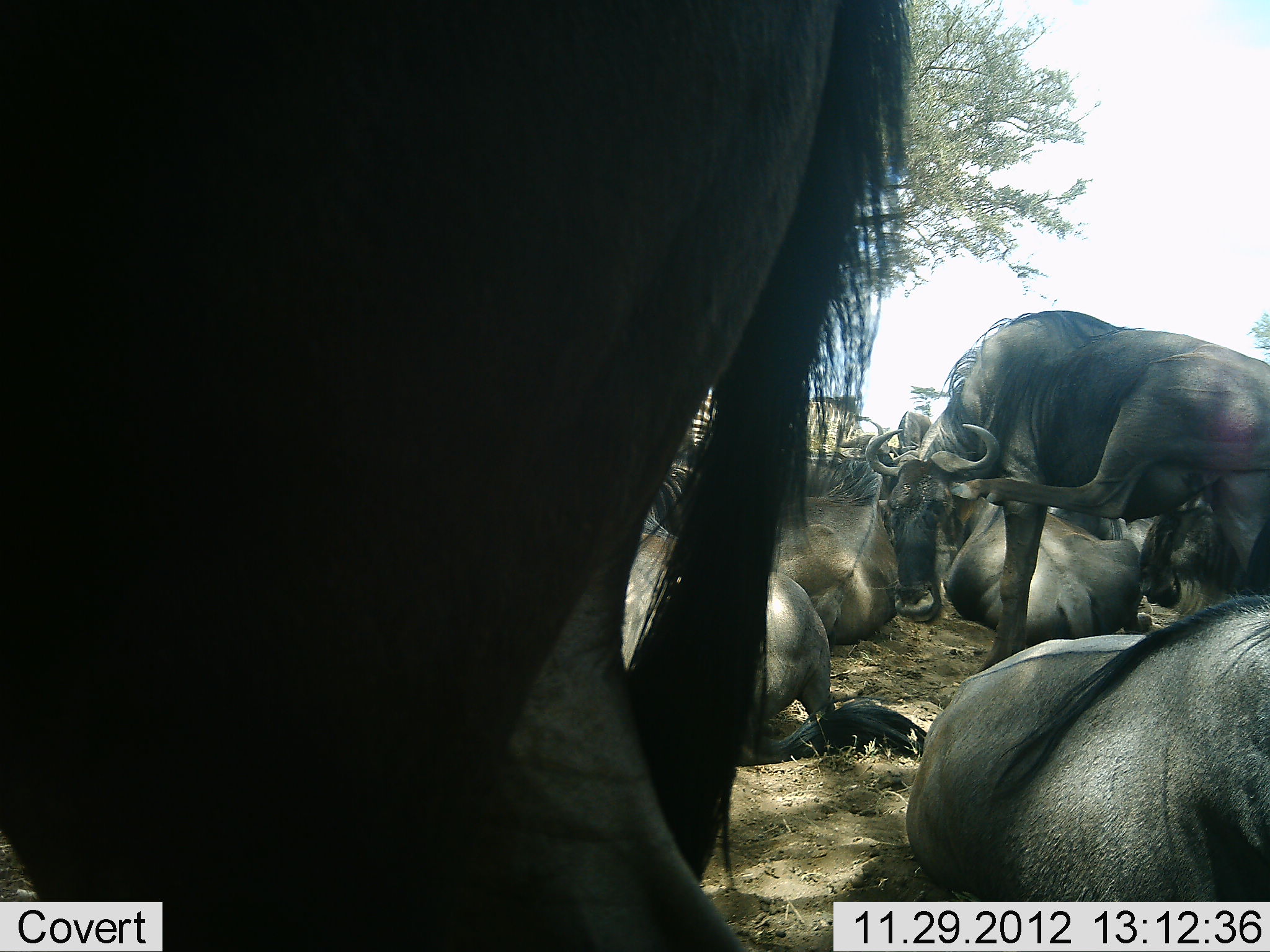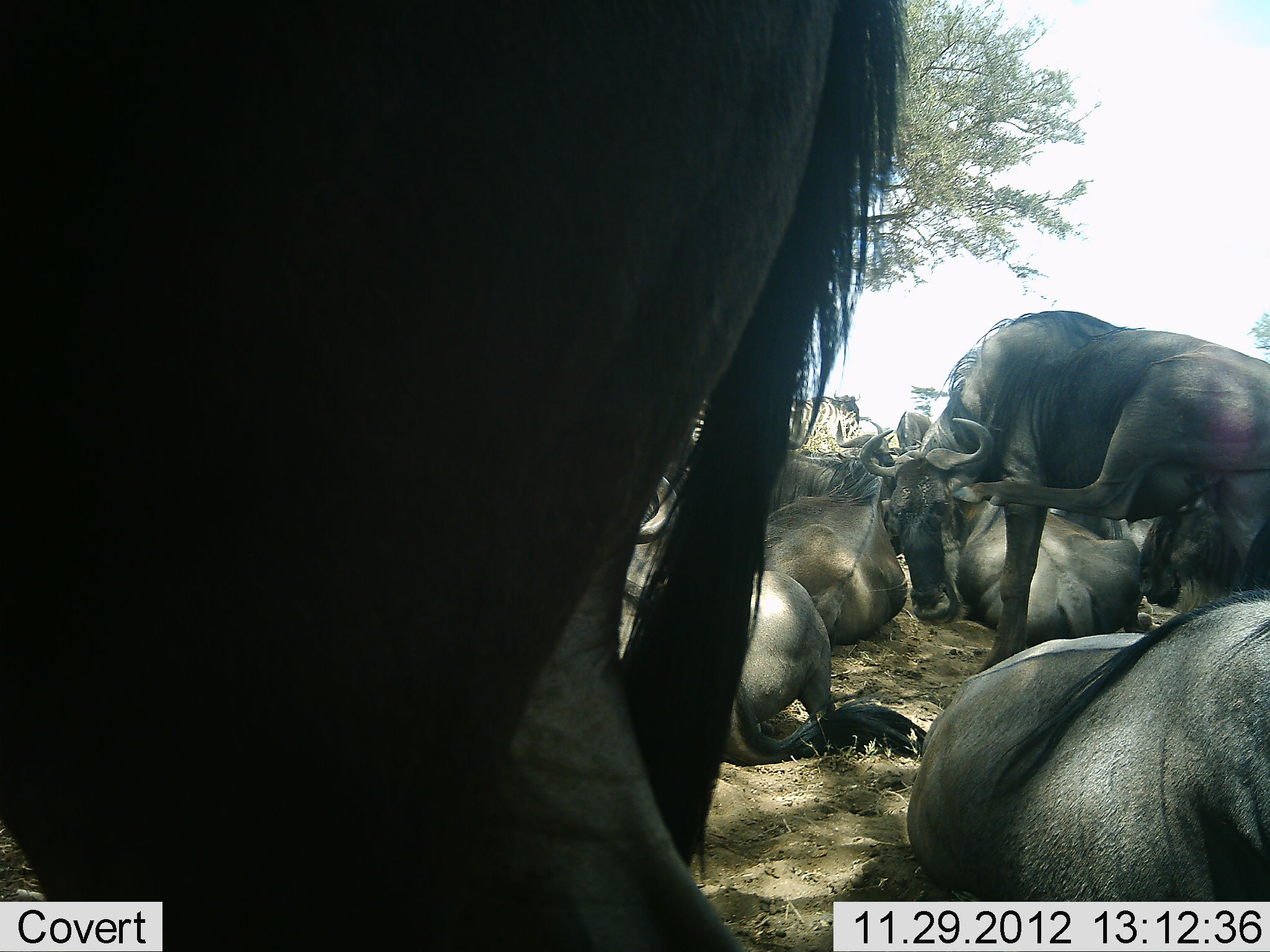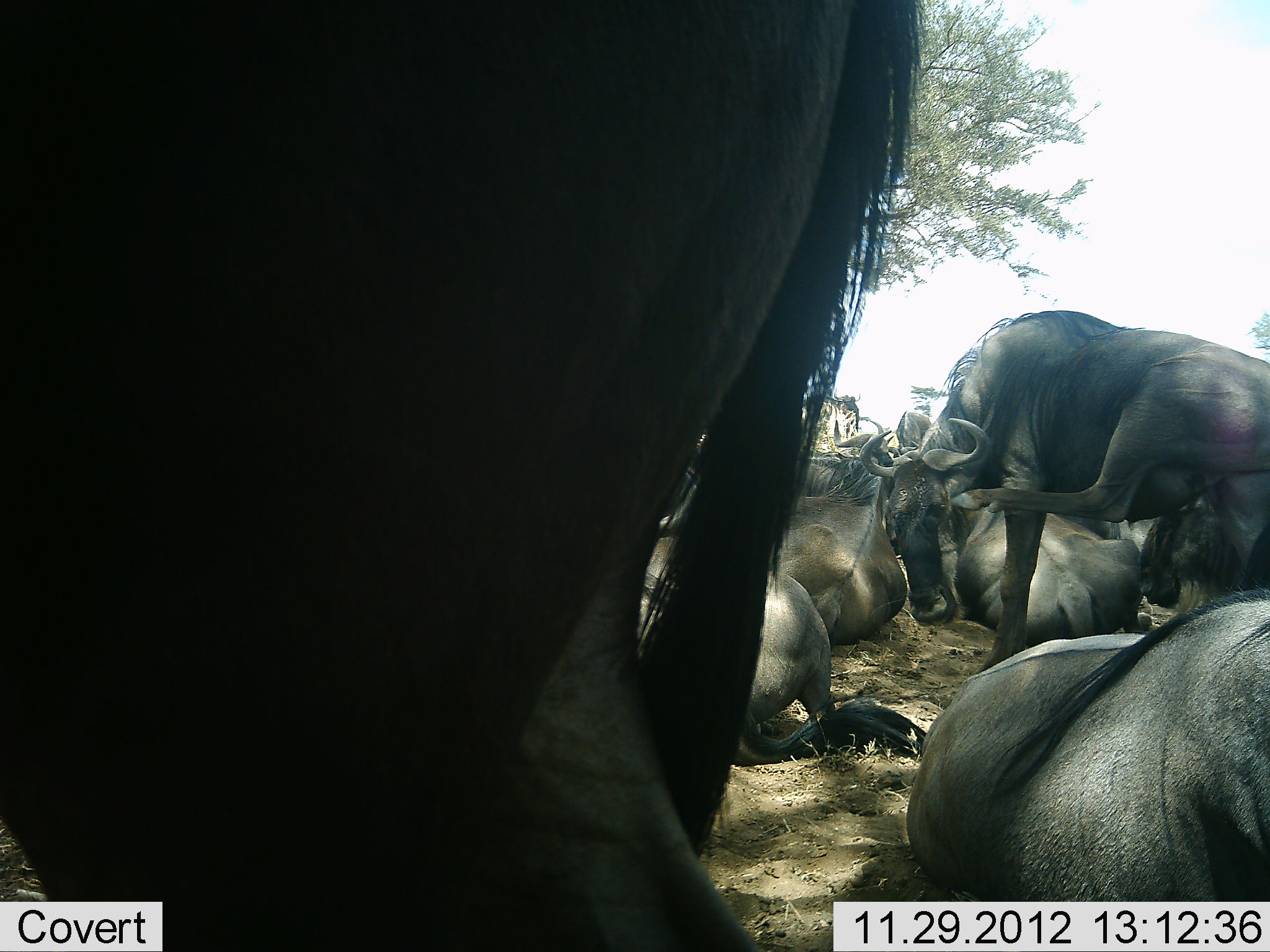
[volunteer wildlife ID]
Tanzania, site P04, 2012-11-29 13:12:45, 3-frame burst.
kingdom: Animalia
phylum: Chordata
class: Mammalia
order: Artiodactyla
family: Bovidae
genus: Connochaetes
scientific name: Connochaetes taurinus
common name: blue wildebeest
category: wildebeest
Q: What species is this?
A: Wildebeest (blue wildebeest) (Connochaetes taurinus).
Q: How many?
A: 11-50.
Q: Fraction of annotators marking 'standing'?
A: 50%.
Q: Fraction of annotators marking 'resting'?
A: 100%.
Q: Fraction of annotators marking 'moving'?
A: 0%.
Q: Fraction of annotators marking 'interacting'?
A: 0%.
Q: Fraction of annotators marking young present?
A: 0%.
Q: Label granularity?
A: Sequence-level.